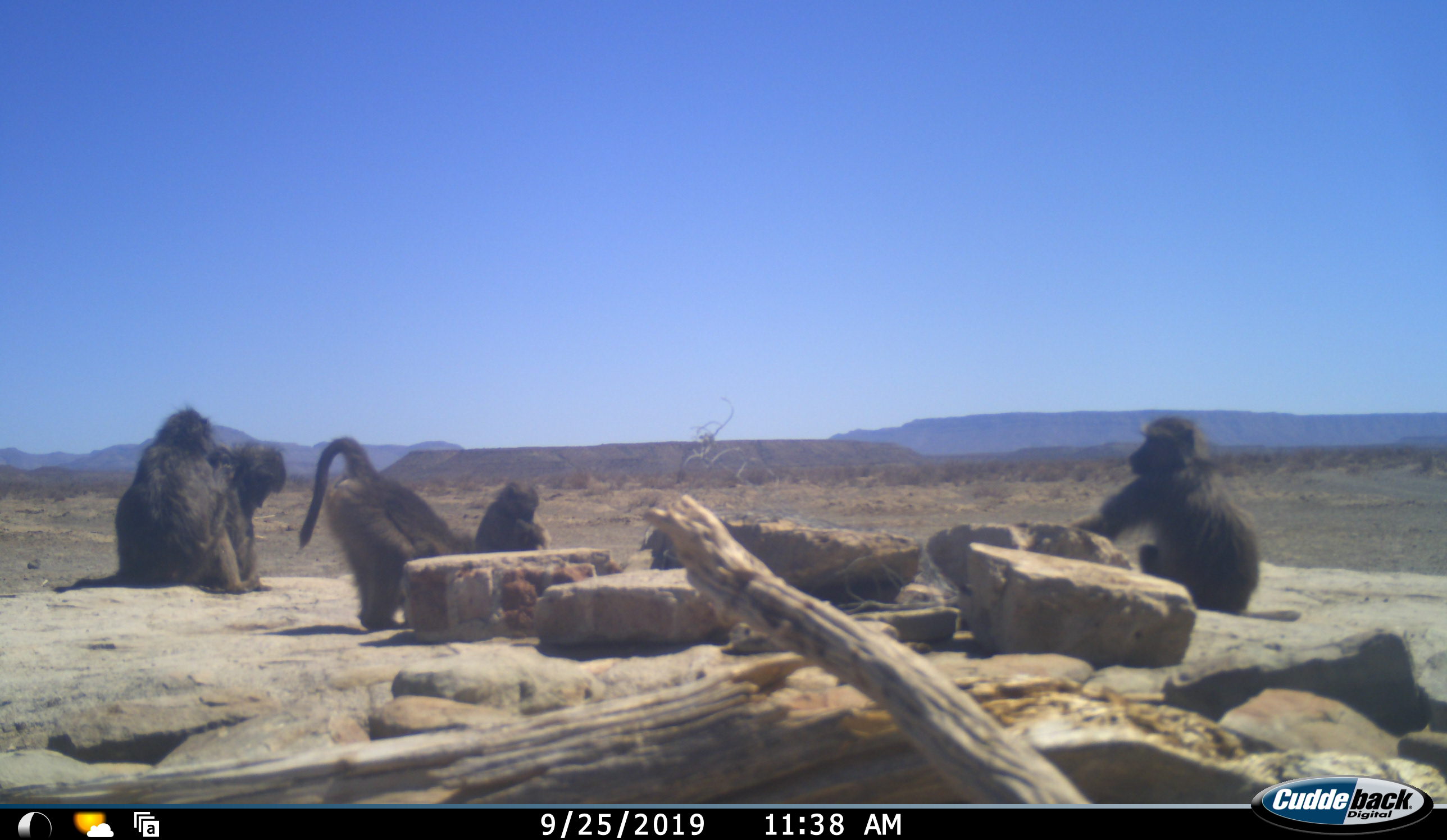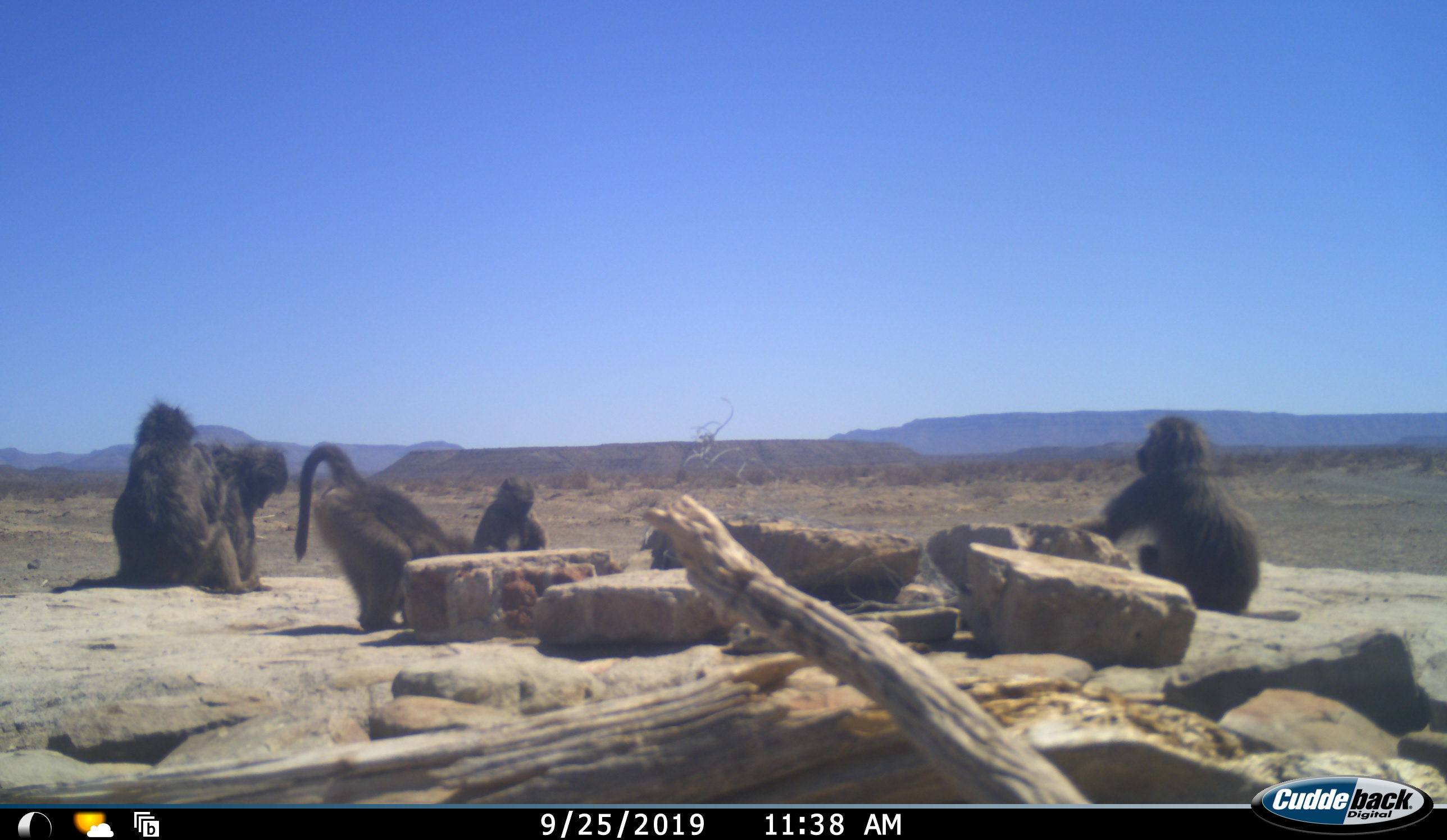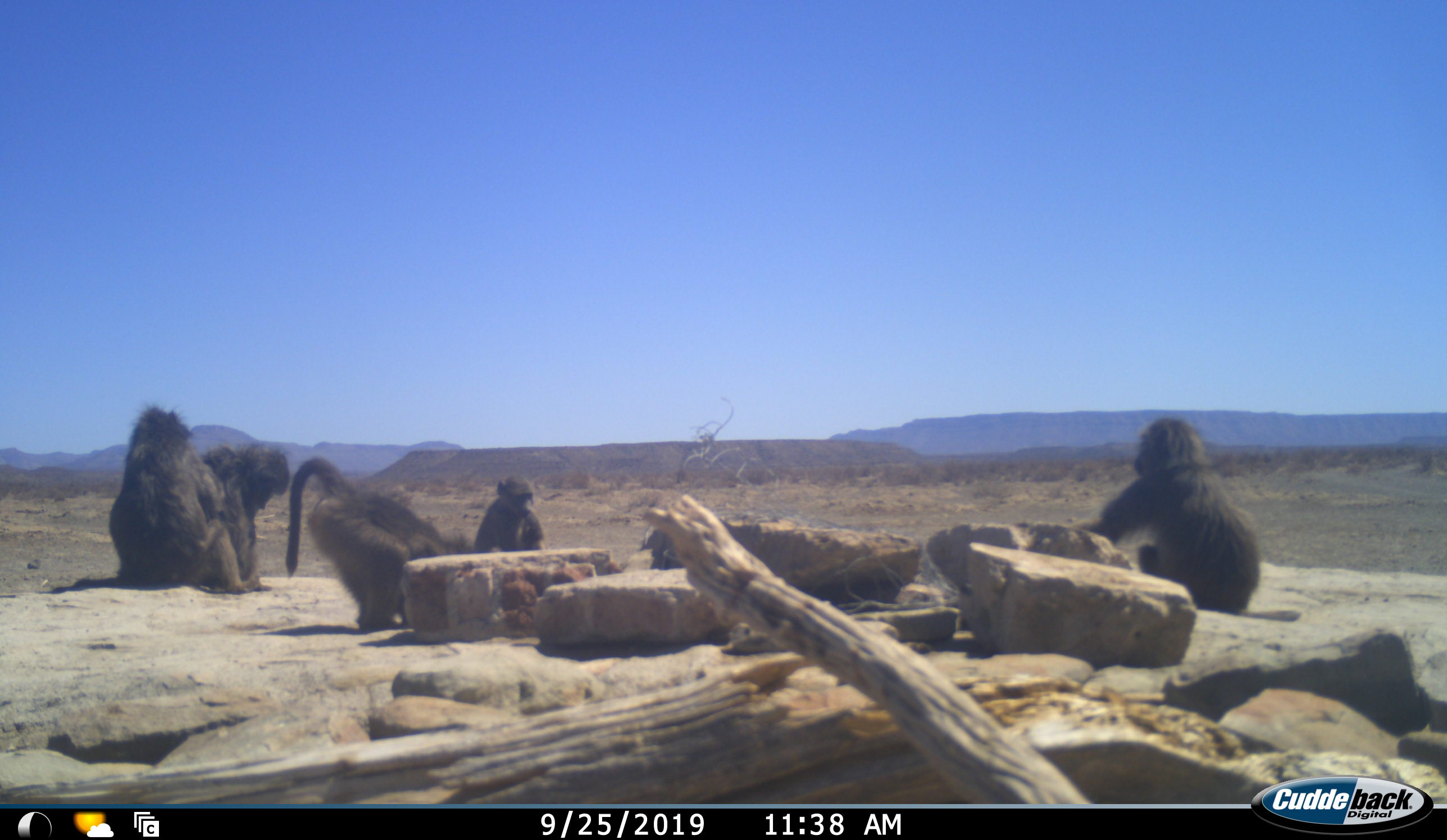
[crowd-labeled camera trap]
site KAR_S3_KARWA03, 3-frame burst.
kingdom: Animalia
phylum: Chordata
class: Mammalia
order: Primates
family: Cercopithecidae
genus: Papio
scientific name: Papio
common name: baboon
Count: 5.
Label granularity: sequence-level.